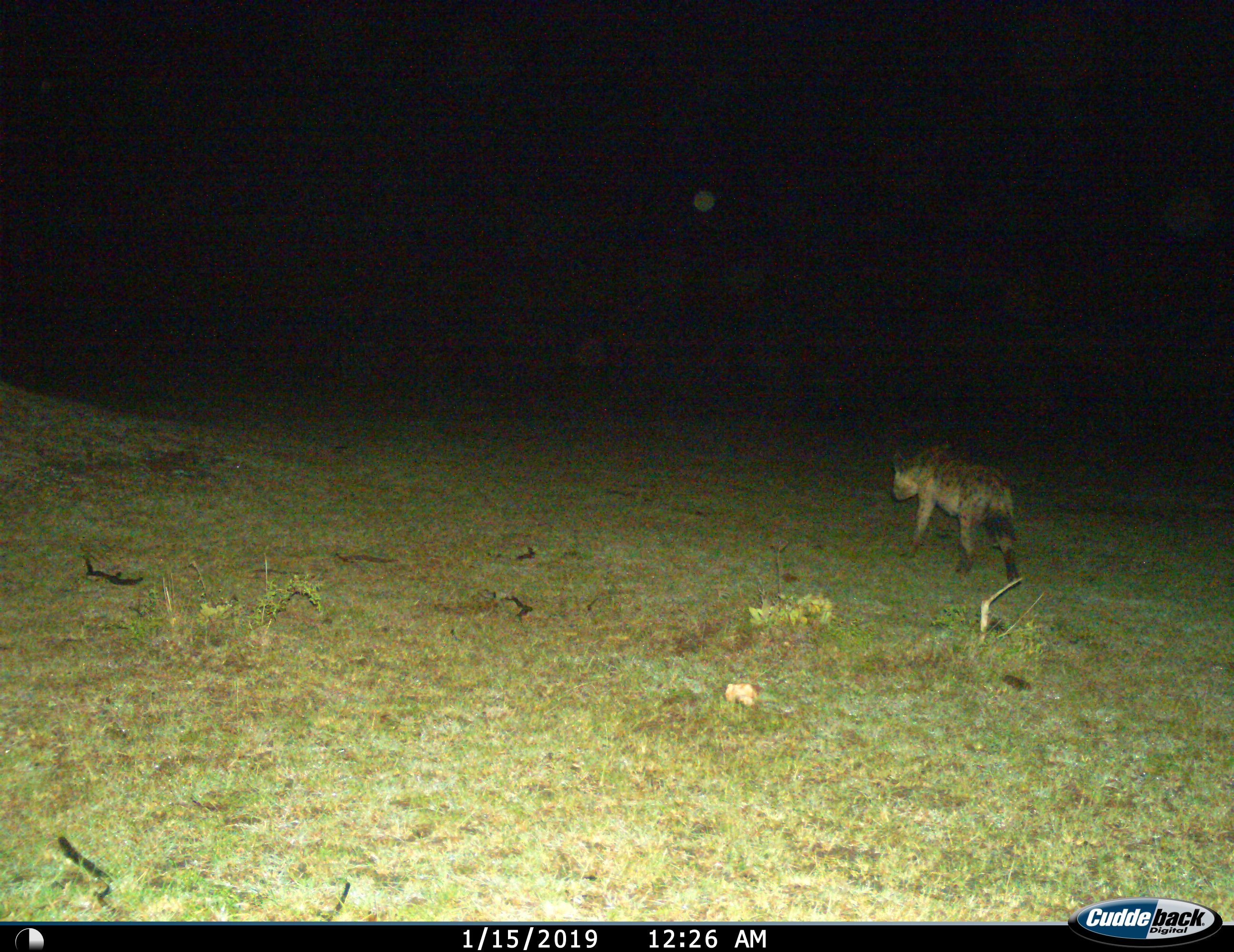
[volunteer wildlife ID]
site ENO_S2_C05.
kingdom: Animalia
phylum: Chordata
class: Mammalia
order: Carnivora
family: Hyaenidae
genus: Crocuta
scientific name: Crocuta crocuta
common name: spotted hyena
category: hyenaspotted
Hyenaspotted (spotted hyena) (Crocuta crocuta), count 1. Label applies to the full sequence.